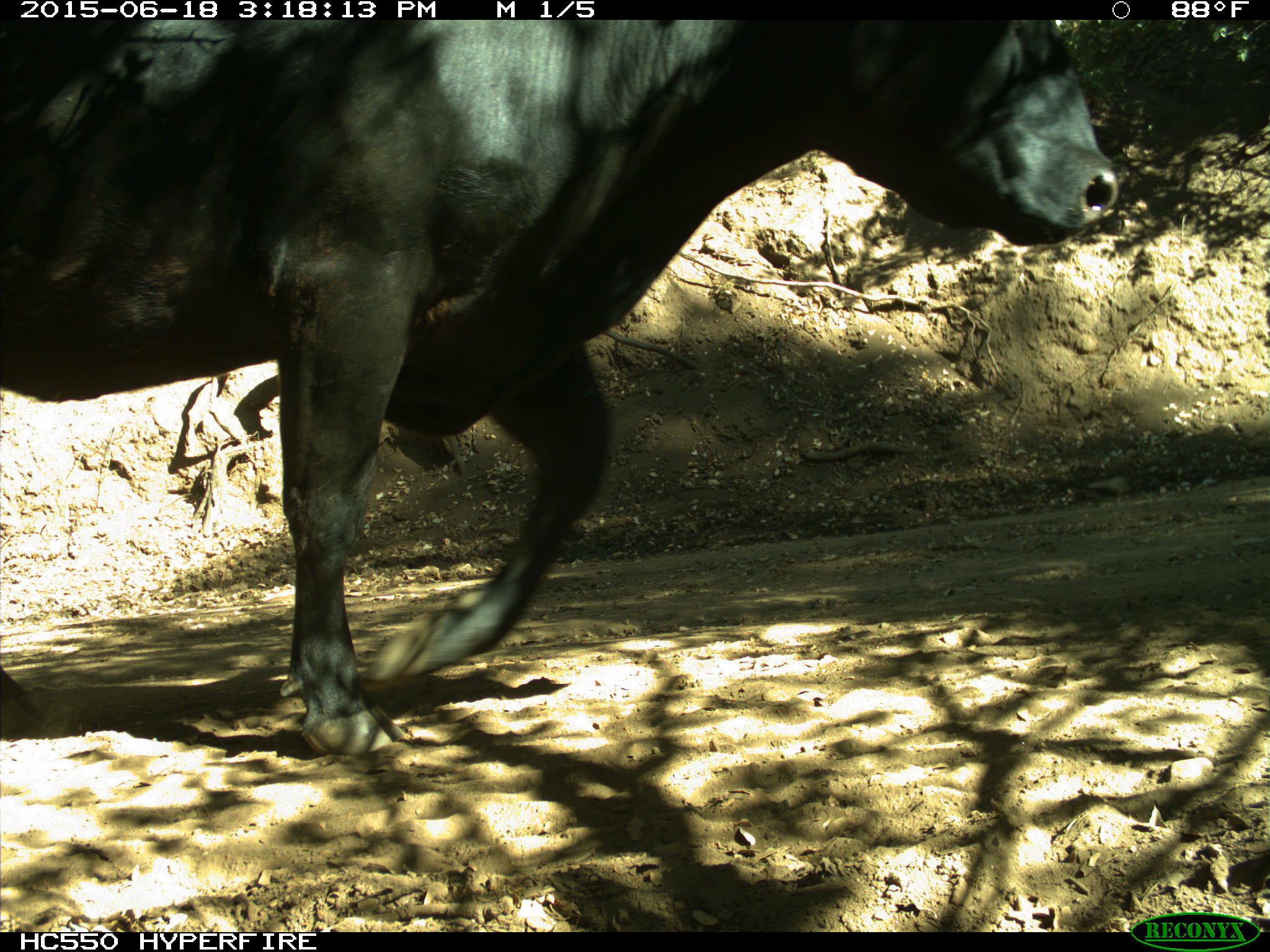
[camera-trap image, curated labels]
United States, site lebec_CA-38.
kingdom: Animalia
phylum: Chordata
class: Mammalia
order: Artiodactyla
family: Bovidae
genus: Bos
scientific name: Bos taurus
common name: domestic cow